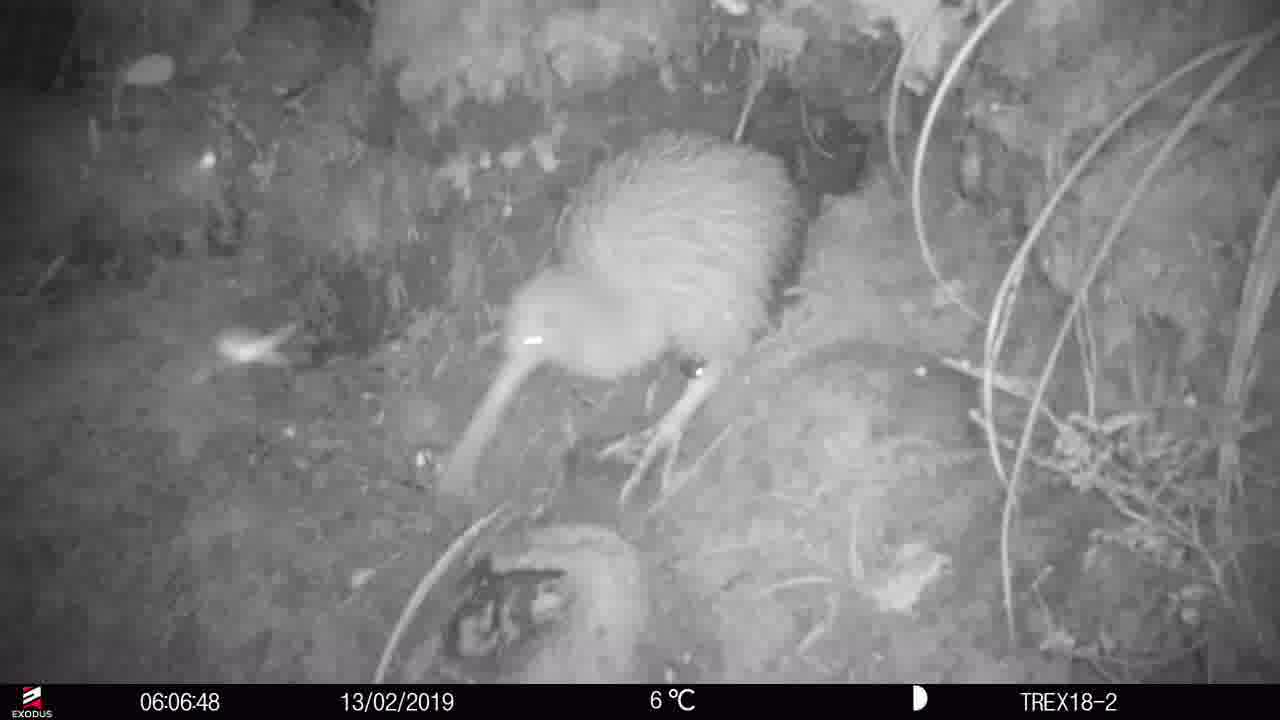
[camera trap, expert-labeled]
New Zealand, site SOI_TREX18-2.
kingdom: Animalia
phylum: Chordata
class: Aves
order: Apterygiformes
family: Apterygidae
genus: Apteryx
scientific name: Apteryx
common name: kiwi